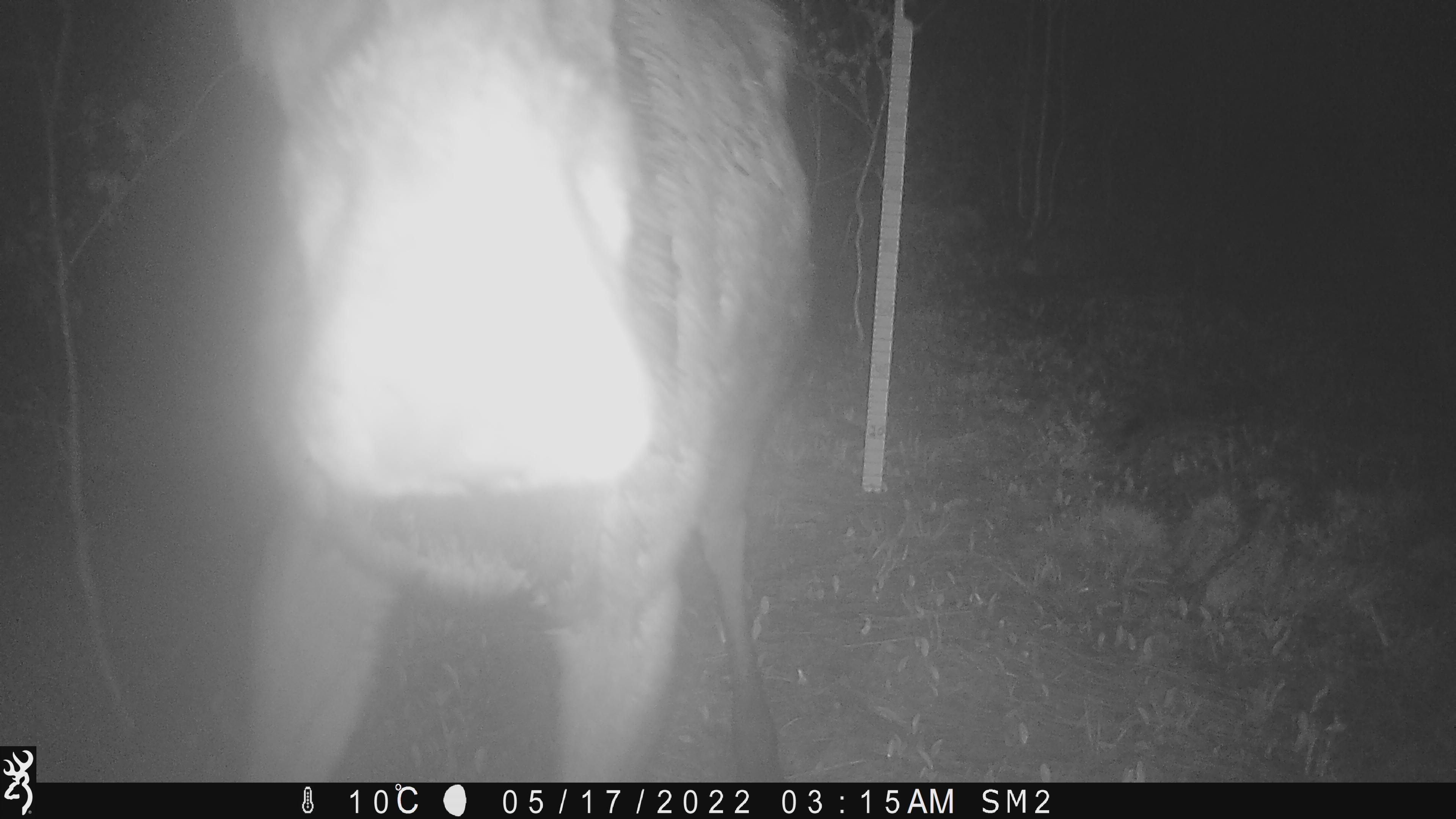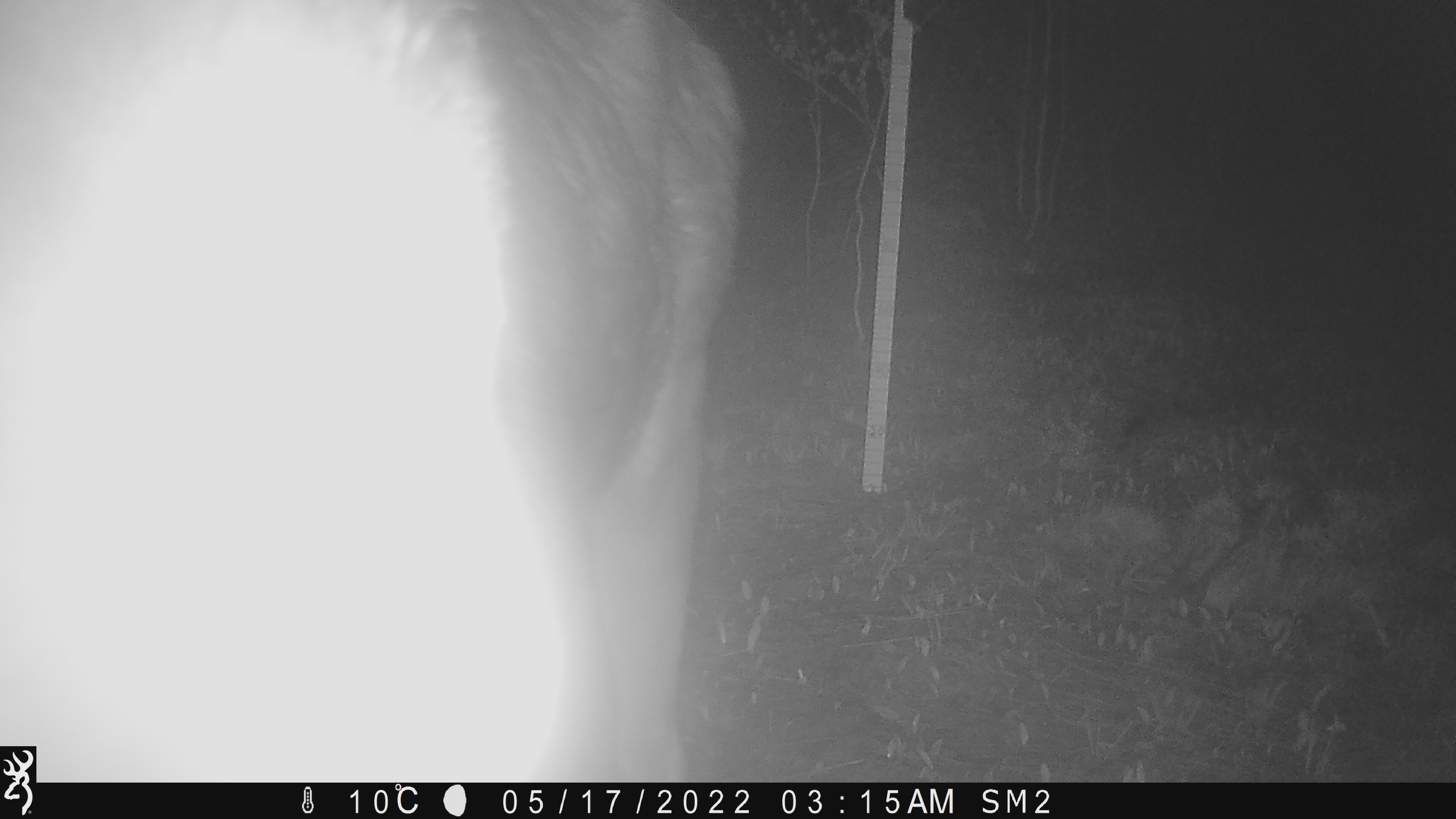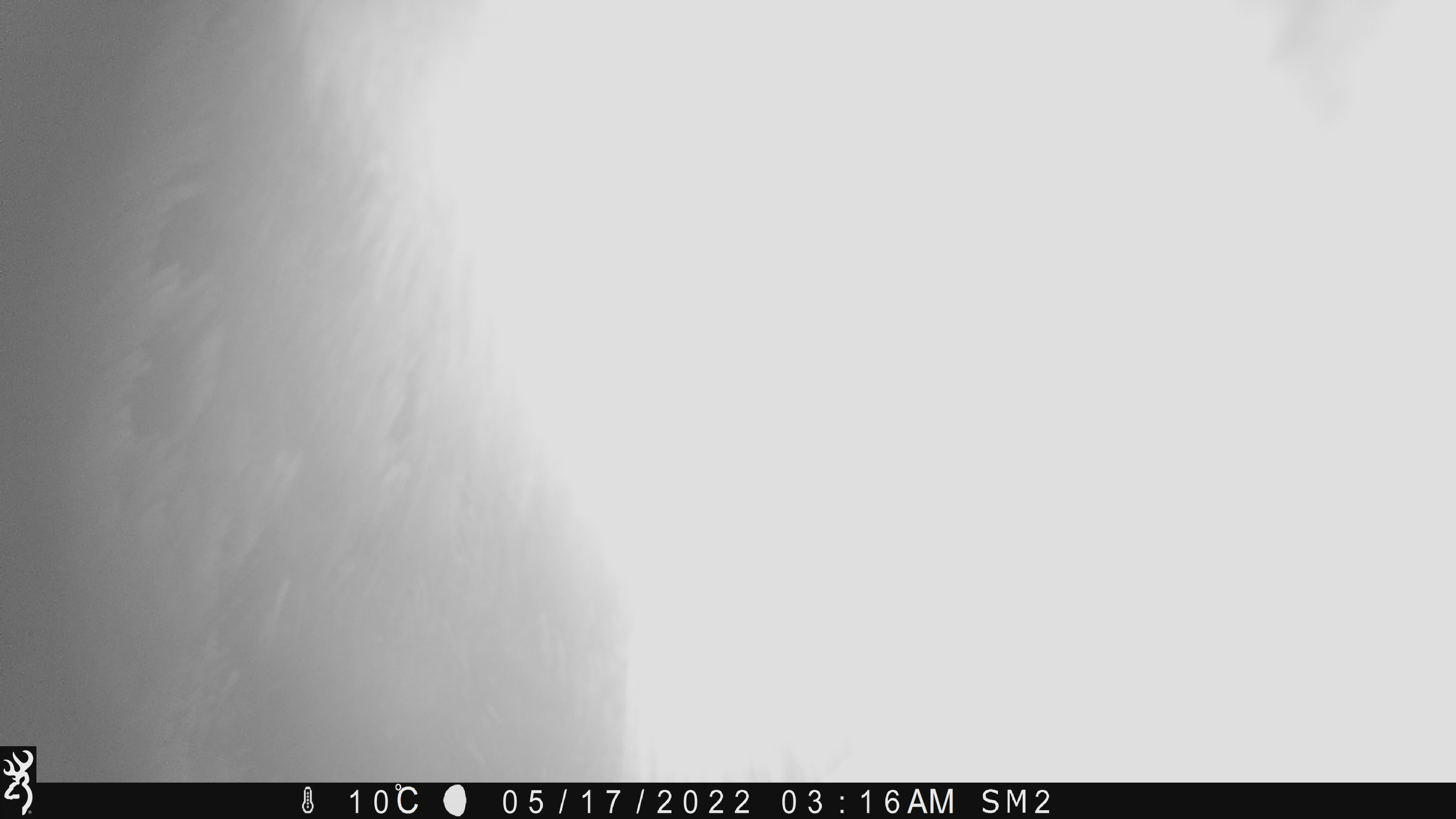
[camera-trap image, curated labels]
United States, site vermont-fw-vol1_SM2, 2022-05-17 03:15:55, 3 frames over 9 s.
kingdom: Animalia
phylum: Chordata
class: Mammalia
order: Artiodactyla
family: Cervidae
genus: Alces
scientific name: Alces alces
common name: moose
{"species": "moose (Alces alces)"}